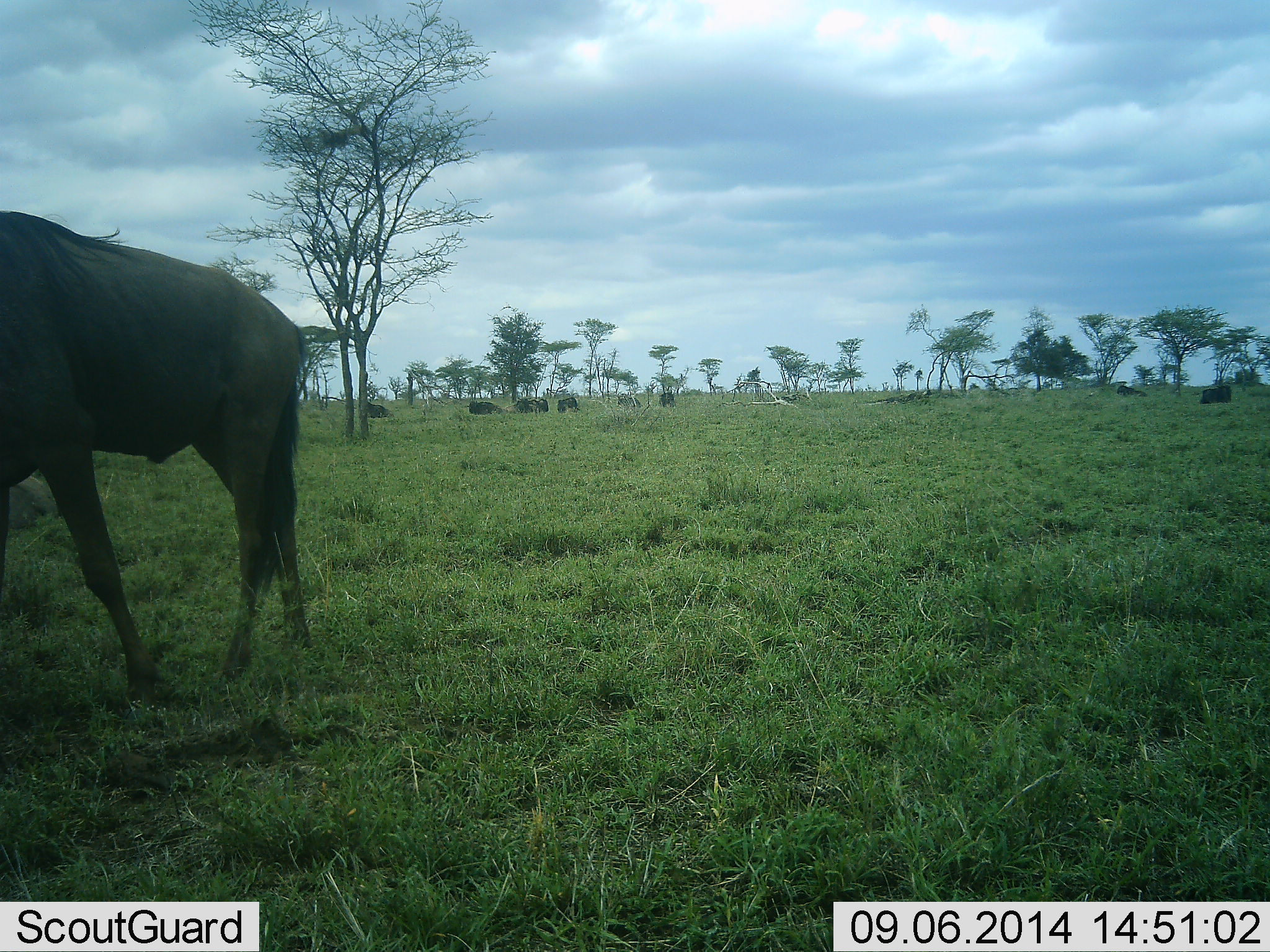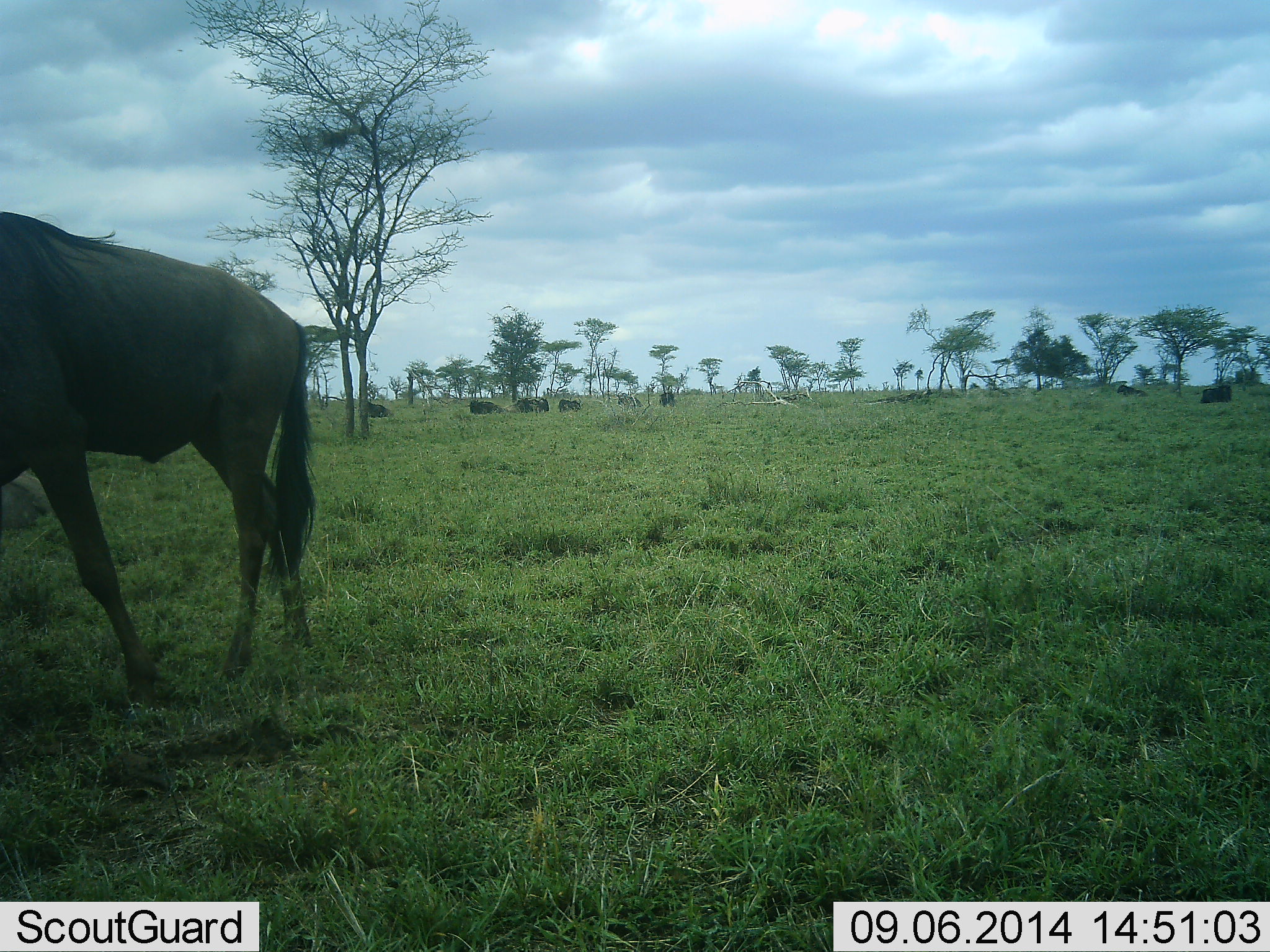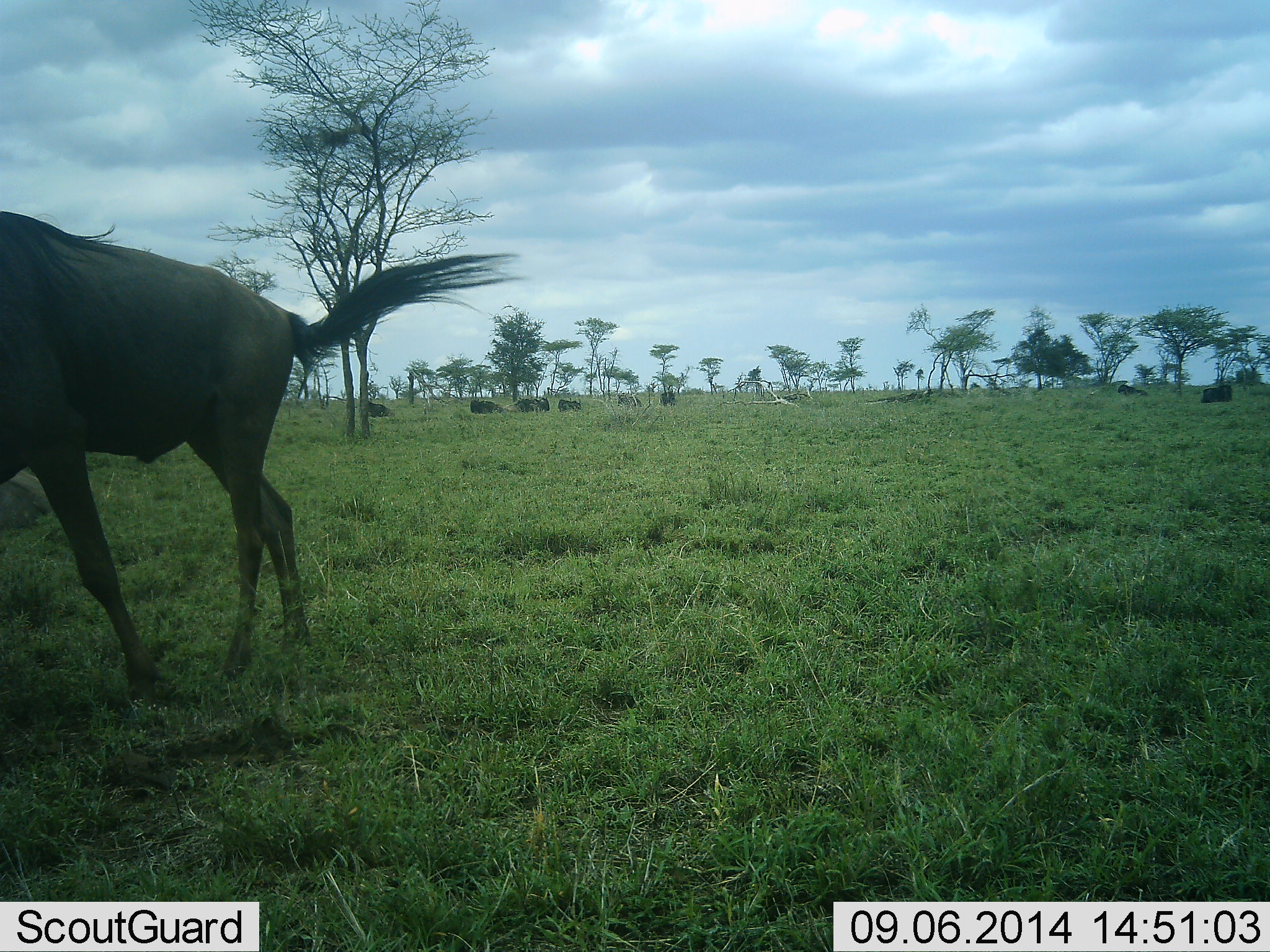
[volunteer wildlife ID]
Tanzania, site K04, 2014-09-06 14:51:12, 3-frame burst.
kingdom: Animalia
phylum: Chordata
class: Mammalia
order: Artiodactyla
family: Bovidae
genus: Connochaetes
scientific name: Connochaetes taurinus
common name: blue wildebeest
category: wildebeest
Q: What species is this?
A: Wildebeest (blue wildebeest) (Connochaetes taurinus).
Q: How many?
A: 7.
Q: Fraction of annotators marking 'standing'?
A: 80%.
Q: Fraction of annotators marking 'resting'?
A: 30%.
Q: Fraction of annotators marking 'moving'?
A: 20%.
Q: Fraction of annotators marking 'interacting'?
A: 0%.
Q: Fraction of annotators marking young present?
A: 0%.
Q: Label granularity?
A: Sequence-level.